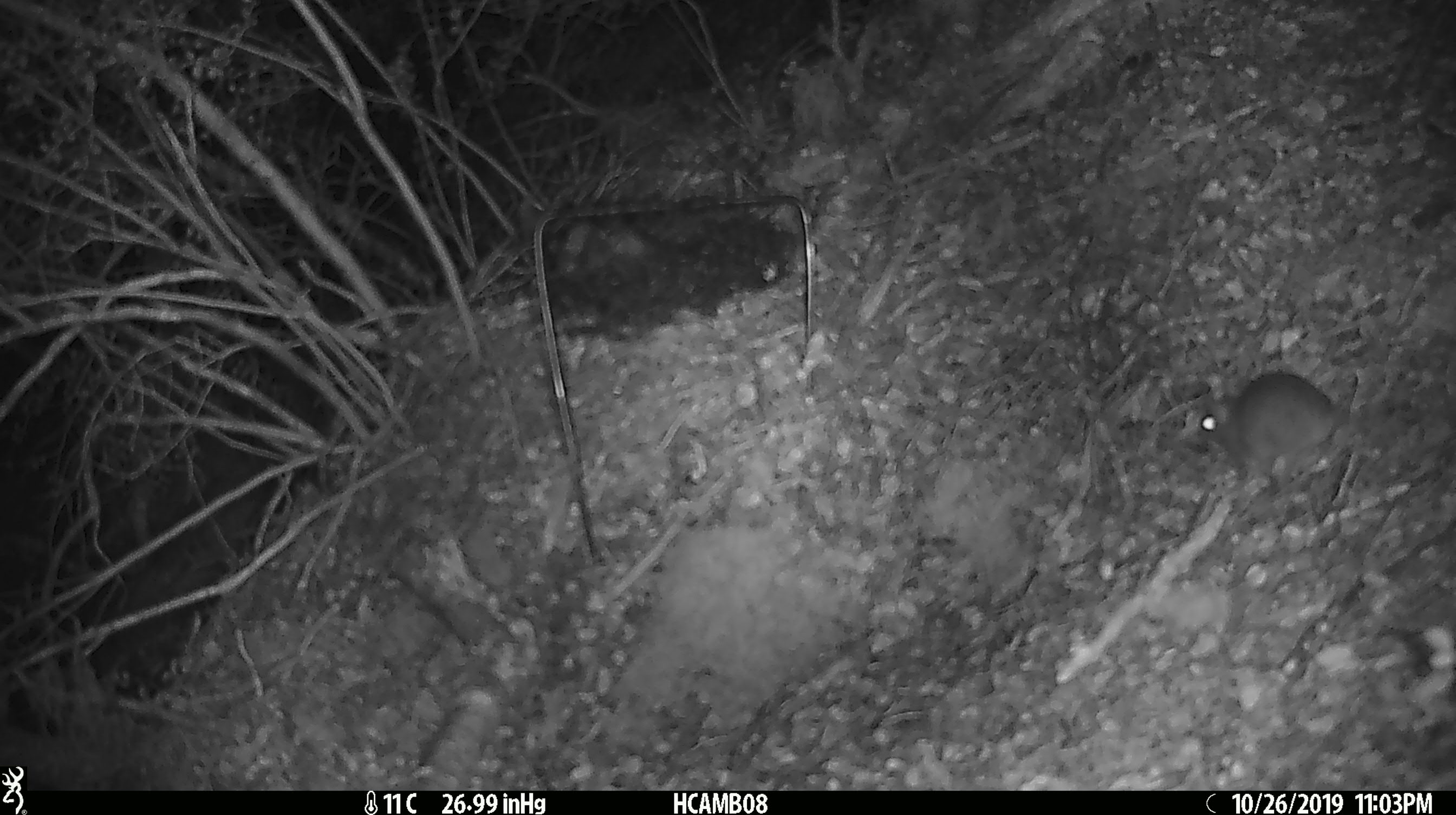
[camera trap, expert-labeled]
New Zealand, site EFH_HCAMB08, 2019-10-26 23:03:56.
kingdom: Animalia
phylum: Chordata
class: Mammalia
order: Rodentia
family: Muridae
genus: Mus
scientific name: Mus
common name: mouse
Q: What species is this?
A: Mouse (Mus).